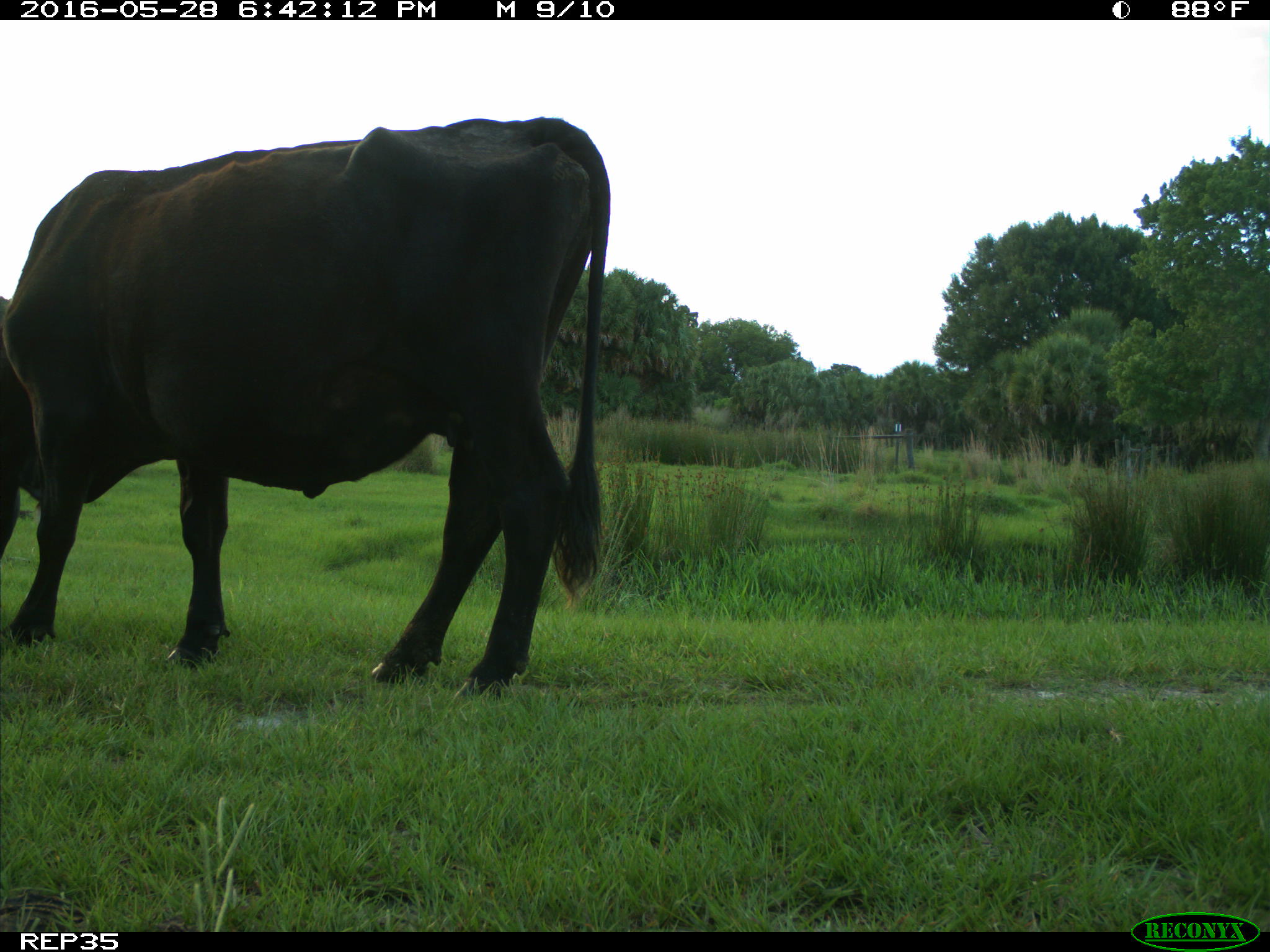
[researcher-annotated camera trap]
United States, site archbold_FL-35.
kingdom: Animalia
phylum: Chordata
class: Mammalia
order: Artiodactyla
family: Bovidae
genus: Bos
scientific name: Bos taurus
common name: domestic cow